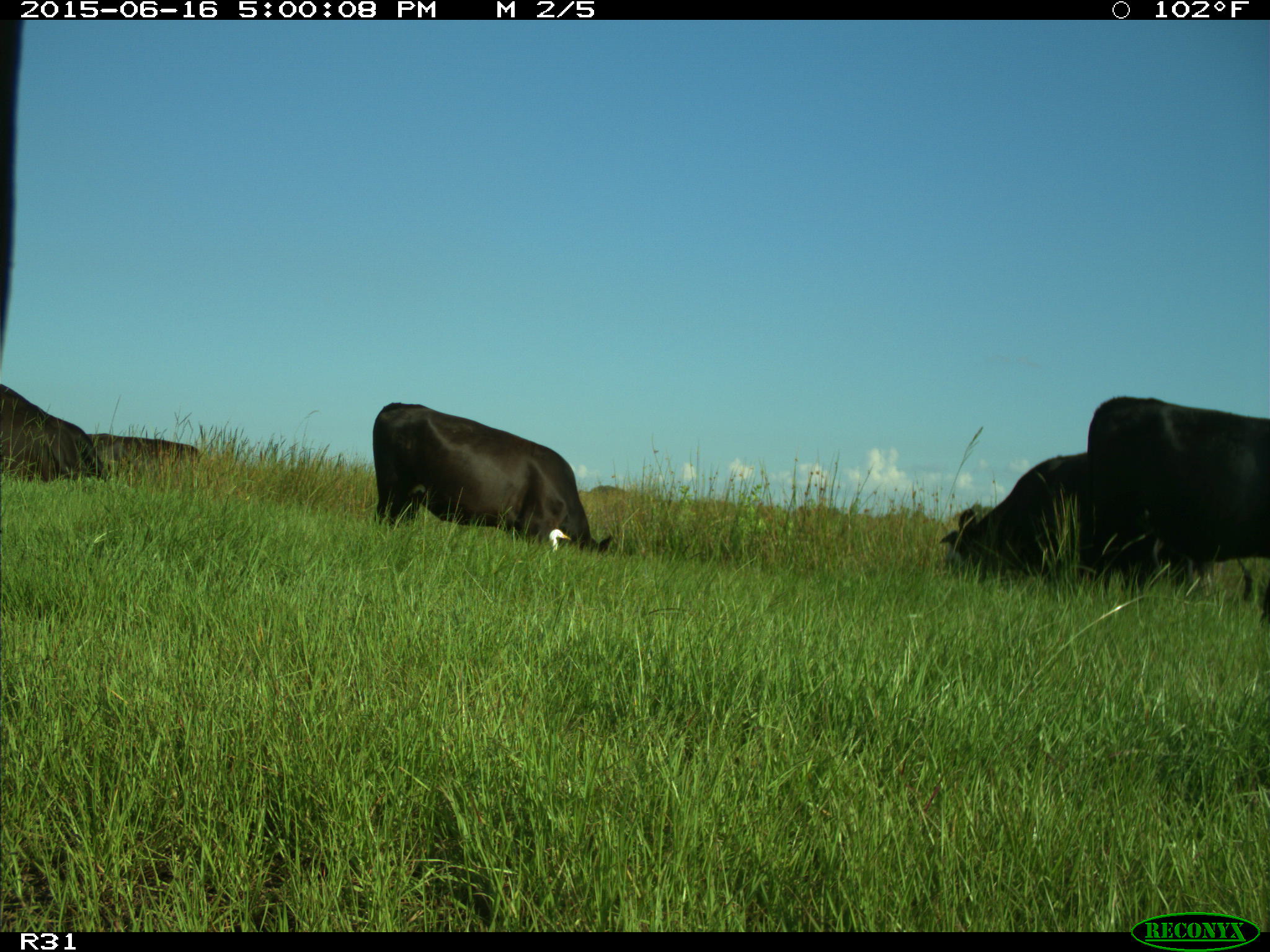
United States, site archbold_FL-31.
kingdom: Animalia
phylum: Chordata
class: Mammalia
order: Artiodactyla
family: Bovidae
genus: Bos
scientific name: Bos taurus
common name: domestic cow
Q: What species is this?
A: Bos taurus (domestic cow).